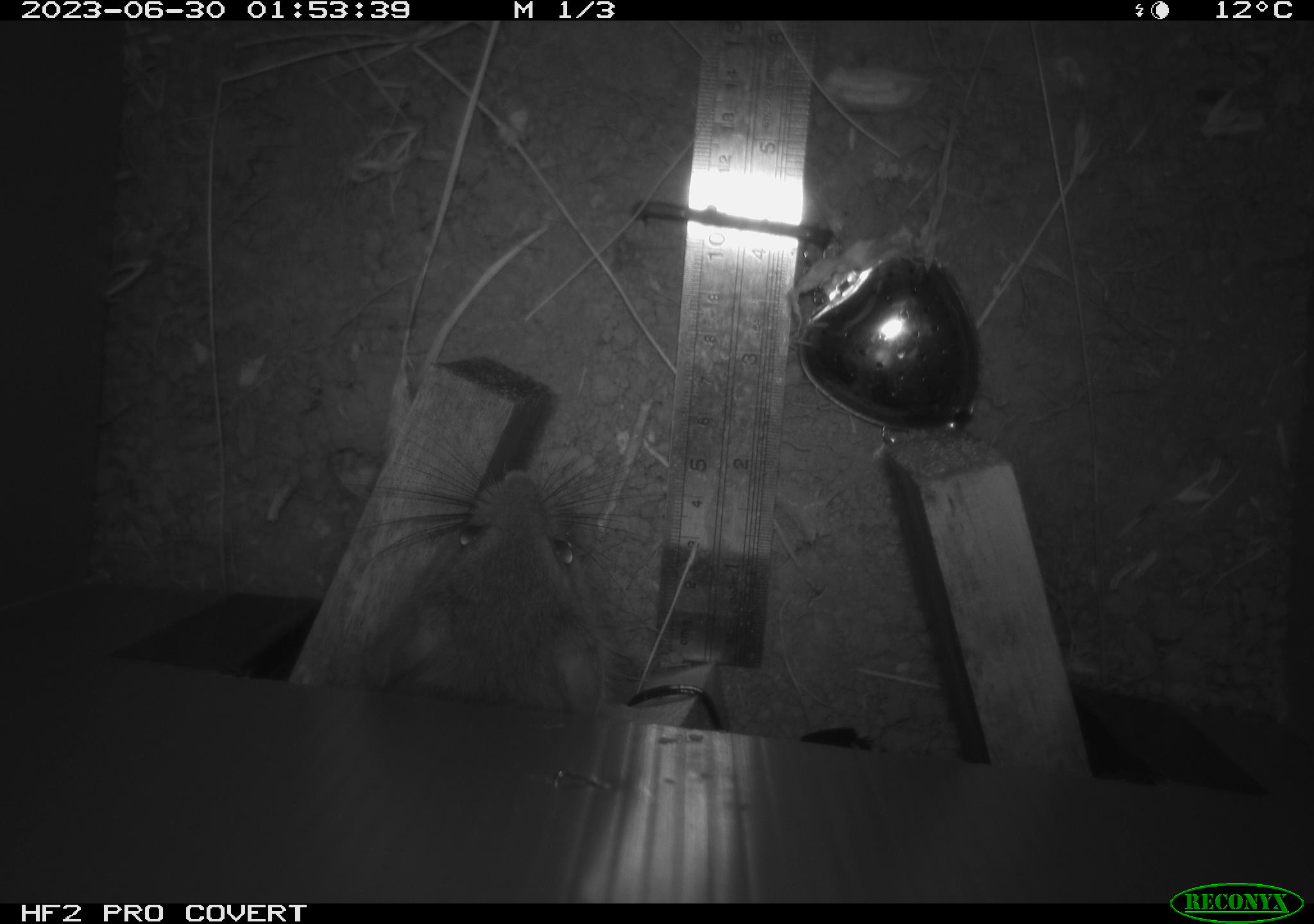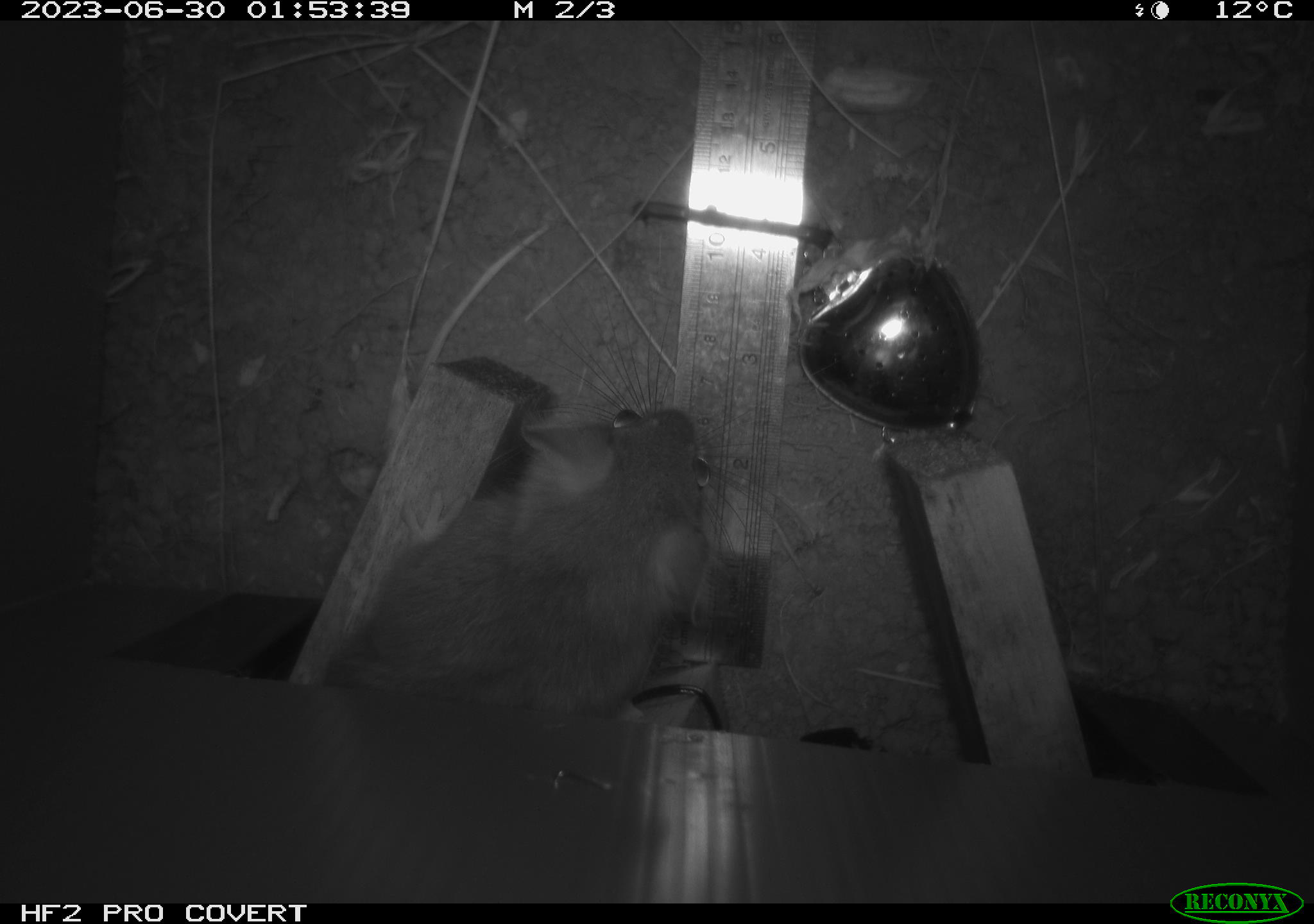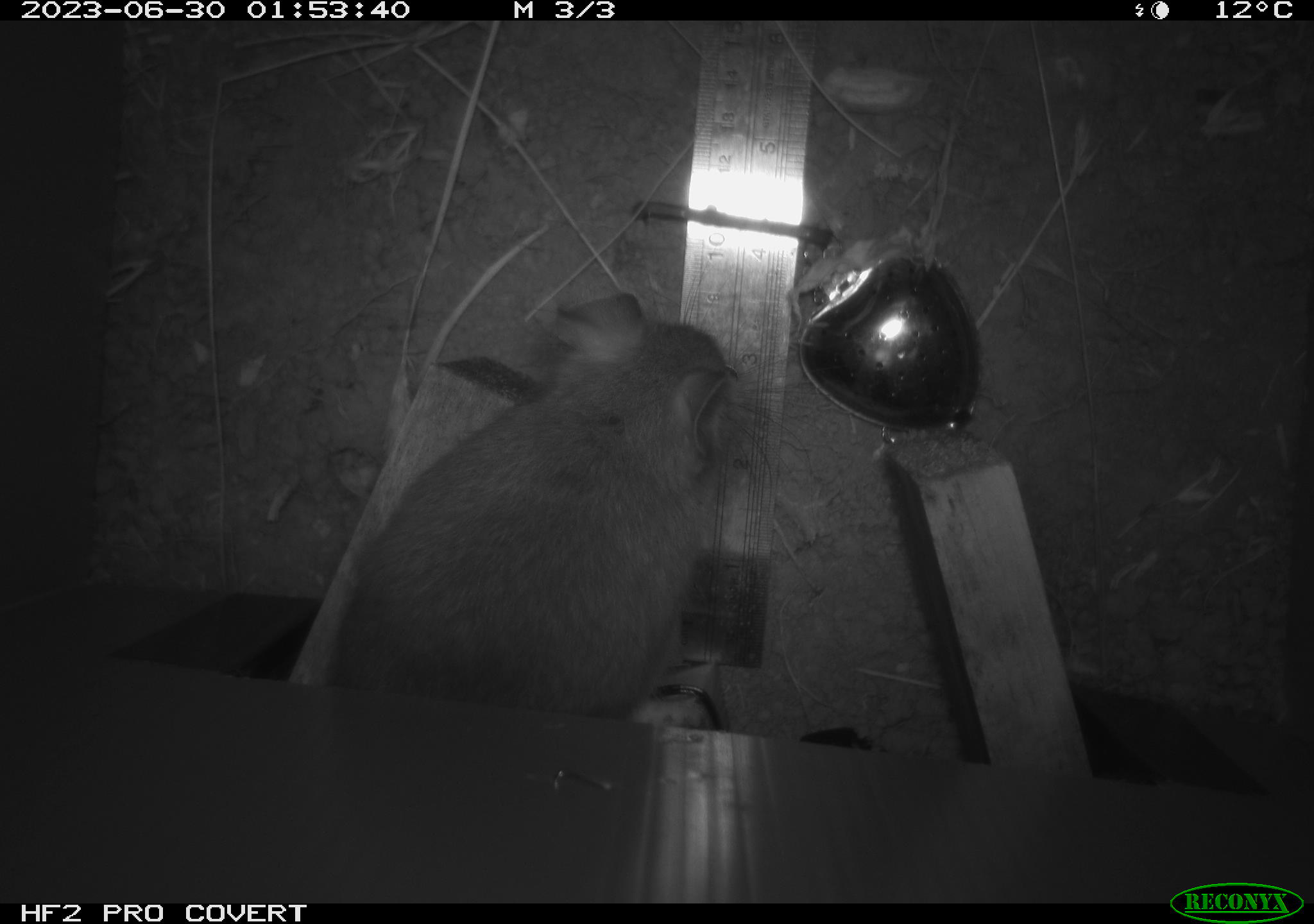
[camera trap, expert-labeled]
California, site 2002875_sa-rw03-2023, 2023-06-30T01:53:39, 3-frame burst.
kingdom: Animalia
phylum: Chordata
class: Mammalia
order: Rodentia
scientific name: Rodentia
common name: mouse species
Mouse species (Rodentia).